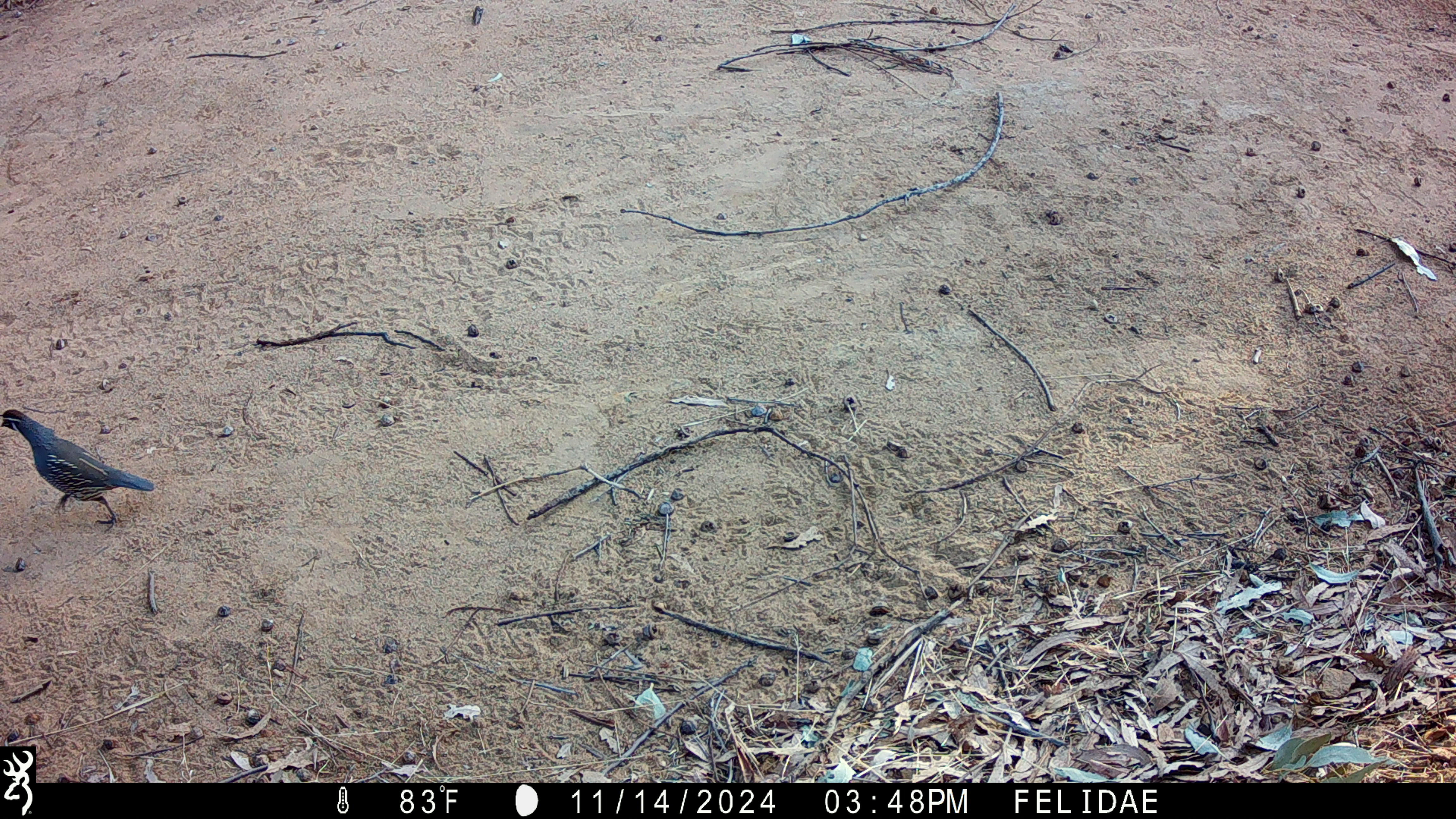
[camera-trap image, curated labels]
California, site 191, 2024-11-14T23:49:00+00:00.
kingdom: Animalia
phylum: Chordata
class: Aves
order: Galliformes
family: Odontophoridae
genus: Callipepla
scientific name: Callipepla californica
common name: california quail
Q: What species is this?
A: California quail (Callipepla californica).